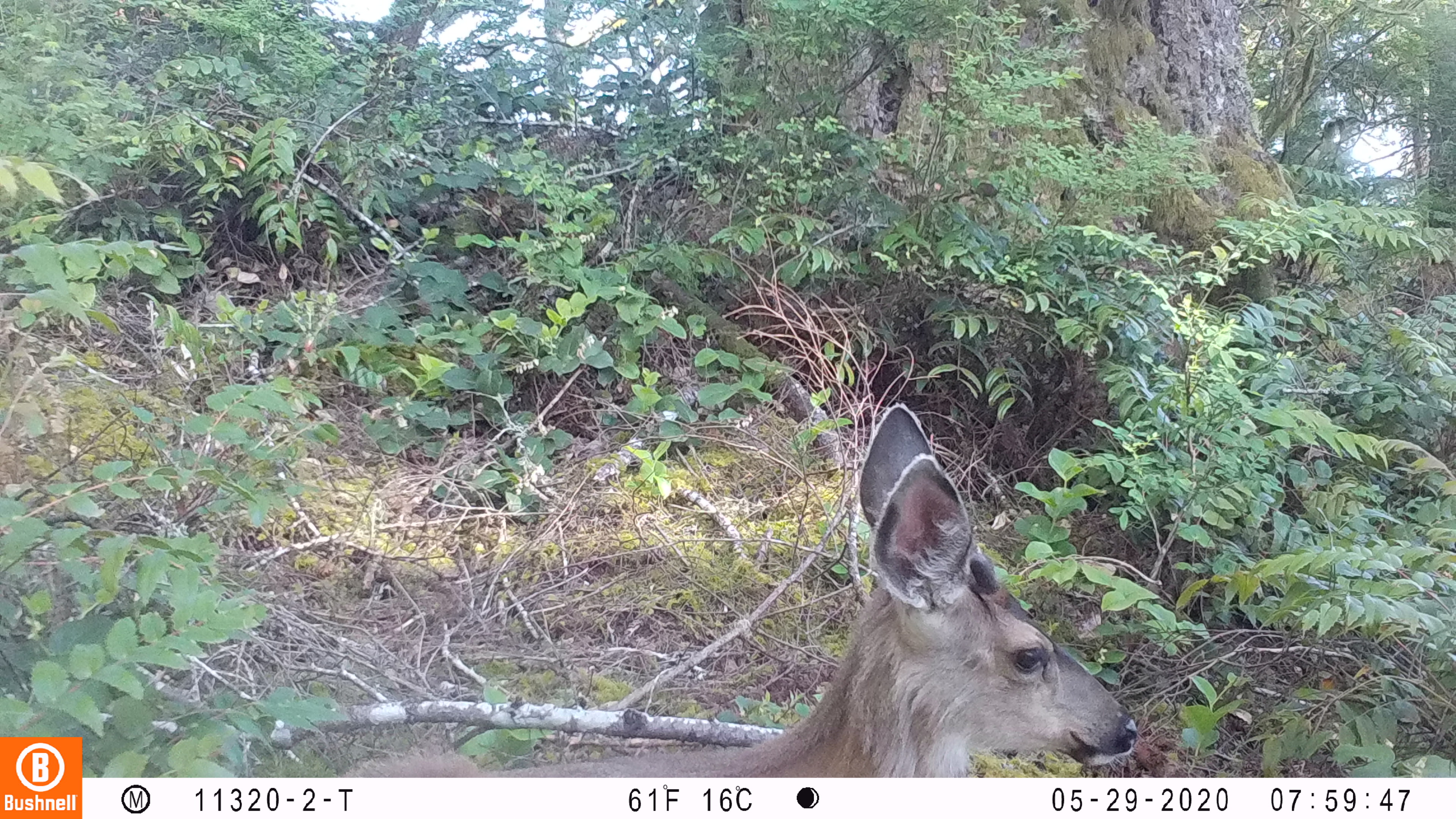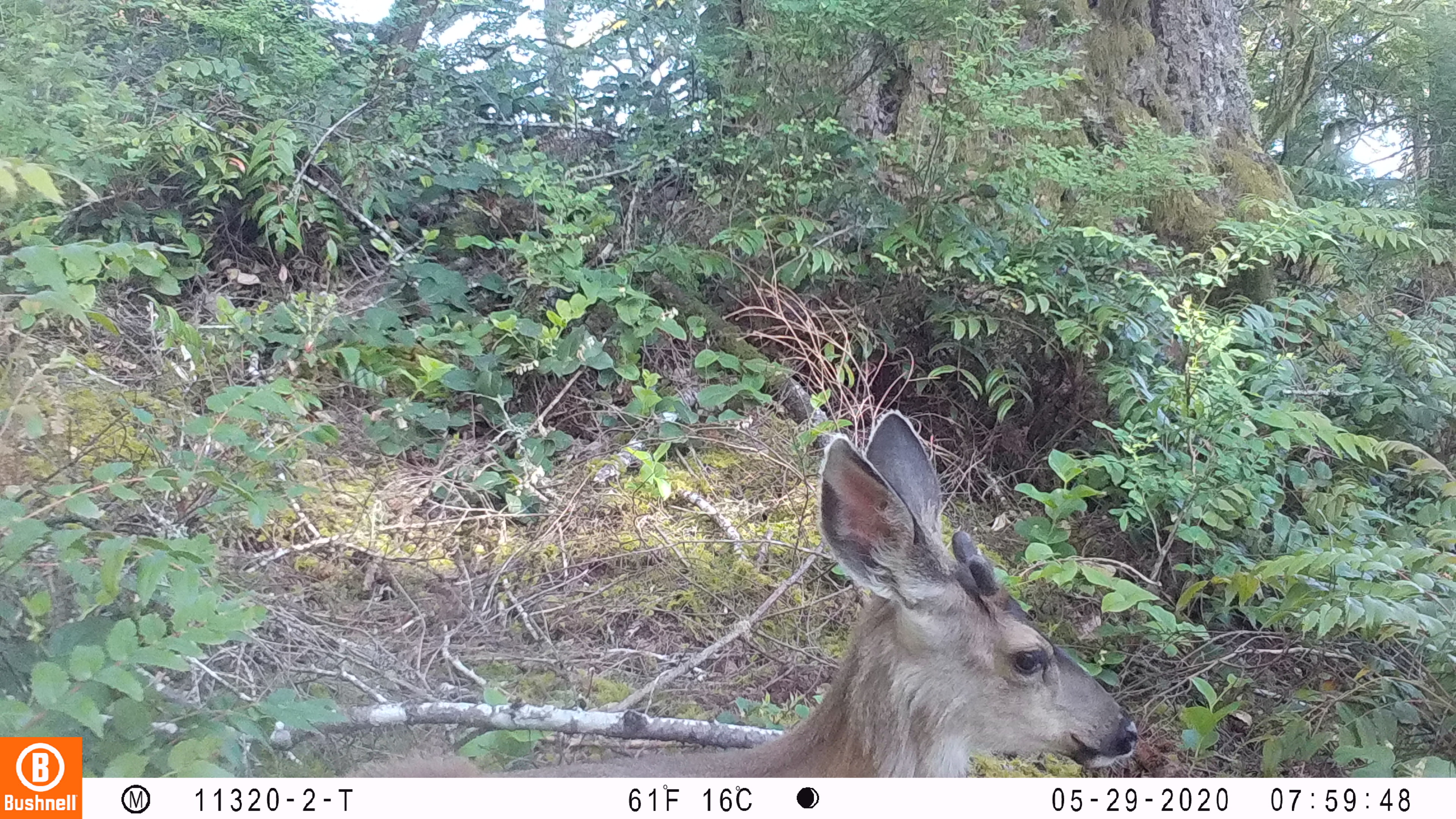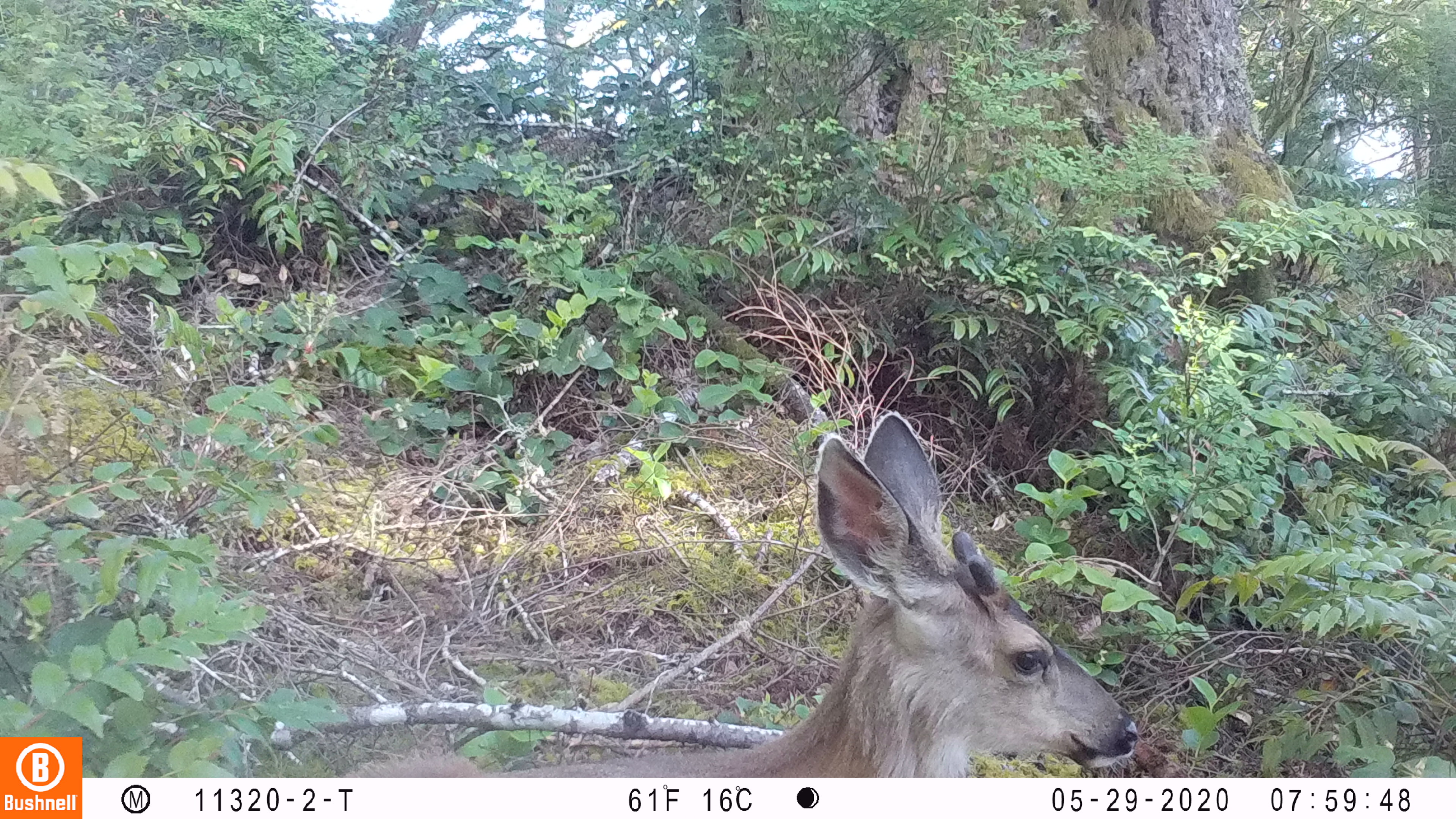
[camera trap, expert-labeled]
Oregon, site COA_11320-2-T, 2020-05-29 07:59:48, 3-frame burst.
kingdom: Animalia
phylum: Chordata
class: Mammalia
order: Artiodactyla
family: Cervidae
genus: Odocoileus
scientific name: Odocoileus hemionus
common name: black-tailed deer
Black-tailed deer (Odocoileus hemionus).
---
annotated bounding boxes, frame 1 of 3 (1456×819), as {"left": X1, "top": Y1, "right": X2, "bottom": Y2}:
black-tailed deer: {"left": 344, "top": 399, "right": 1147, "bottom": 774}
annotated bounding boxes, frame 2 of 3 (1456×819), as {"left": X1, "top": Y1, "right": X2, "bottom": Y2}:
black-tailed deer: {"left": 321, "top": 406, "right": 1145, "bottom": 770}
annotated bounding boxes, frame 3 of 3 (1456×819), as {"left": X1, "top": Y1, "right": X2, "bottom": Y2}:
black-tailed deer: {"left": 336, "top": 402, "right": 1144, "bottom": 774}